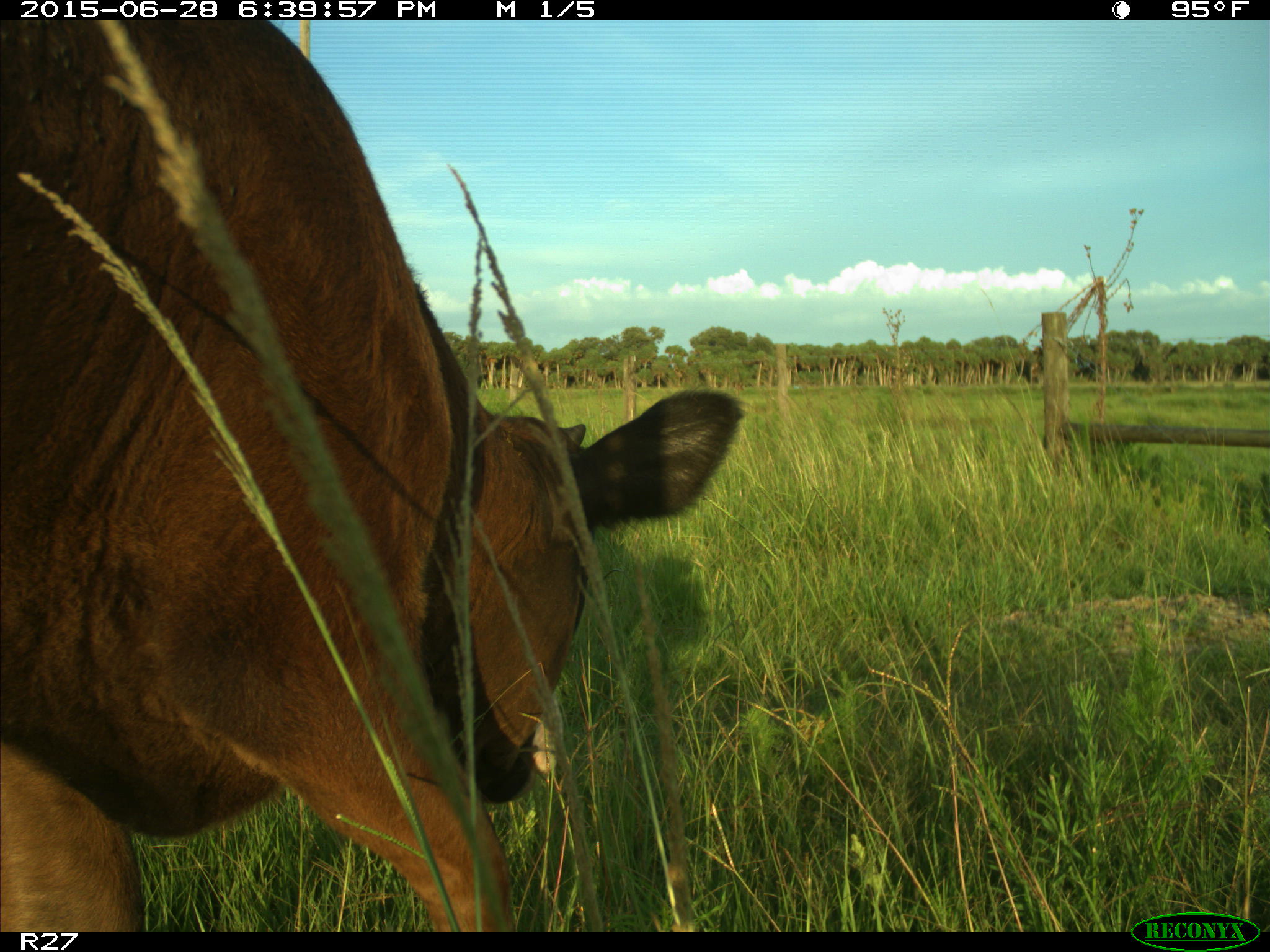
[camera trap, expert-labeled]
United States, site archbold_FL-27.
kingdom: Animalia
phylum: Chordata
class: Mammalia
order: Artiodactyla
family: Bovidae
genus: Bos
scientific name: Bos taurus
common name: domestic cow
Bos taurus (domestic cow).